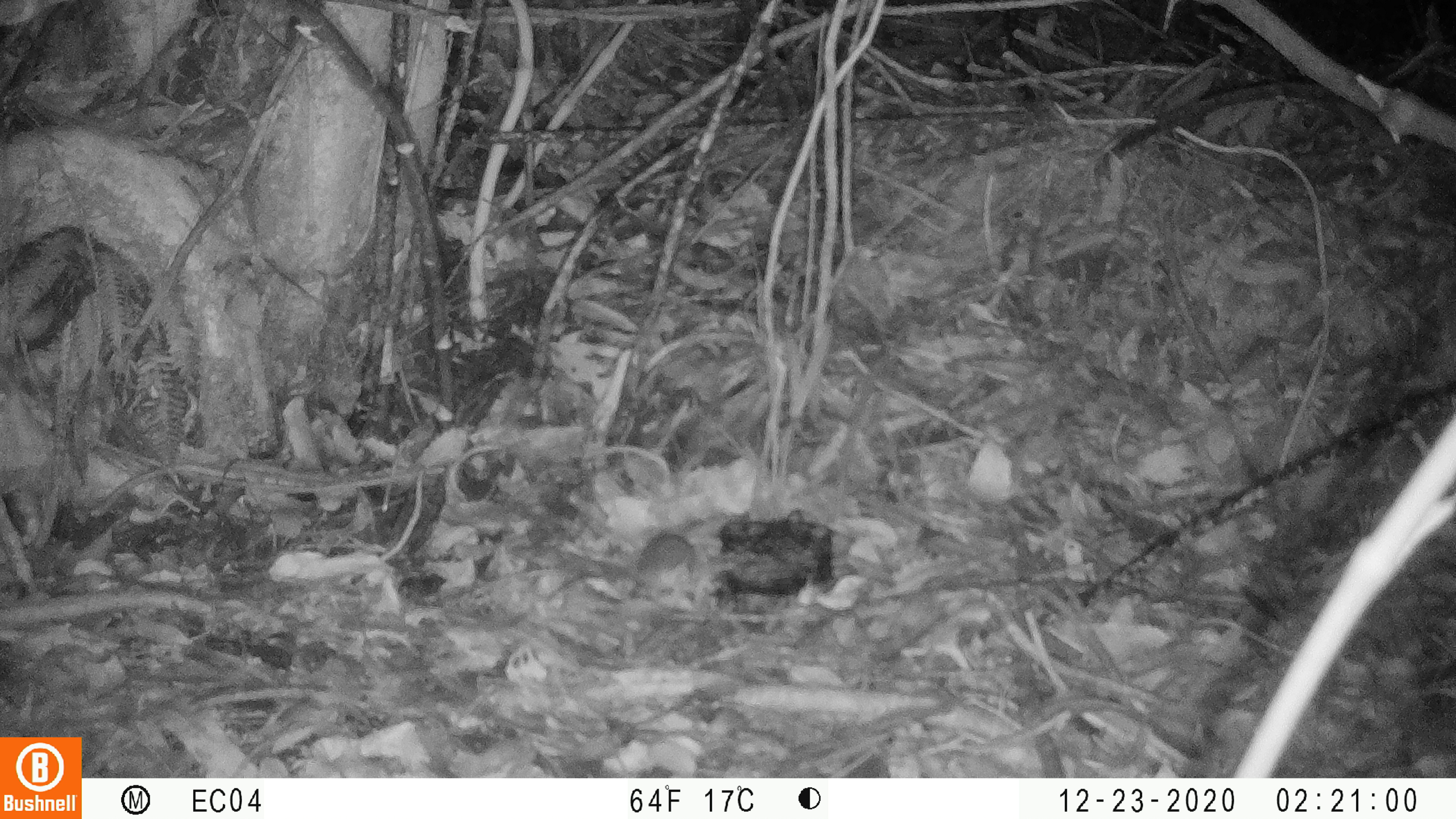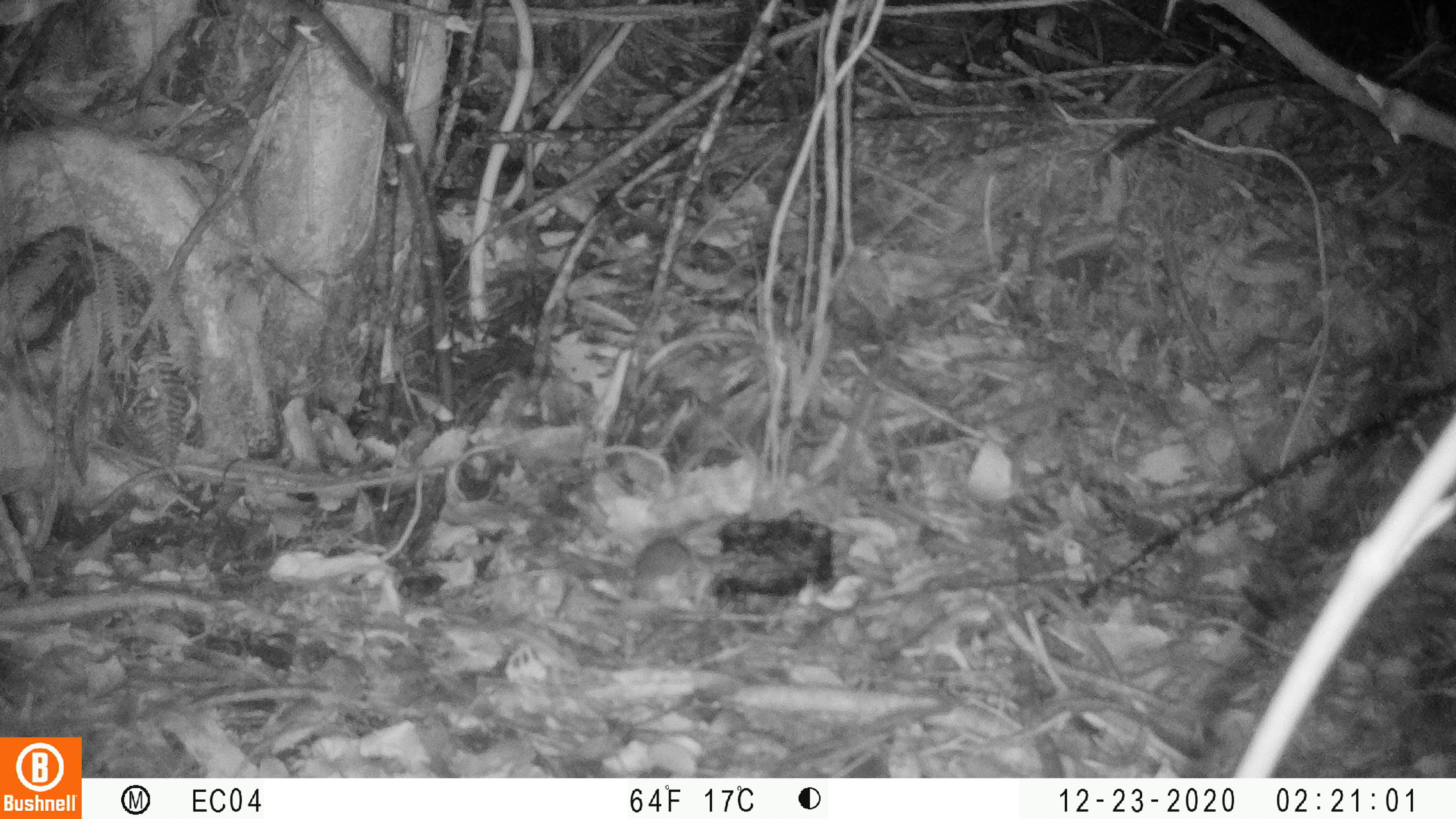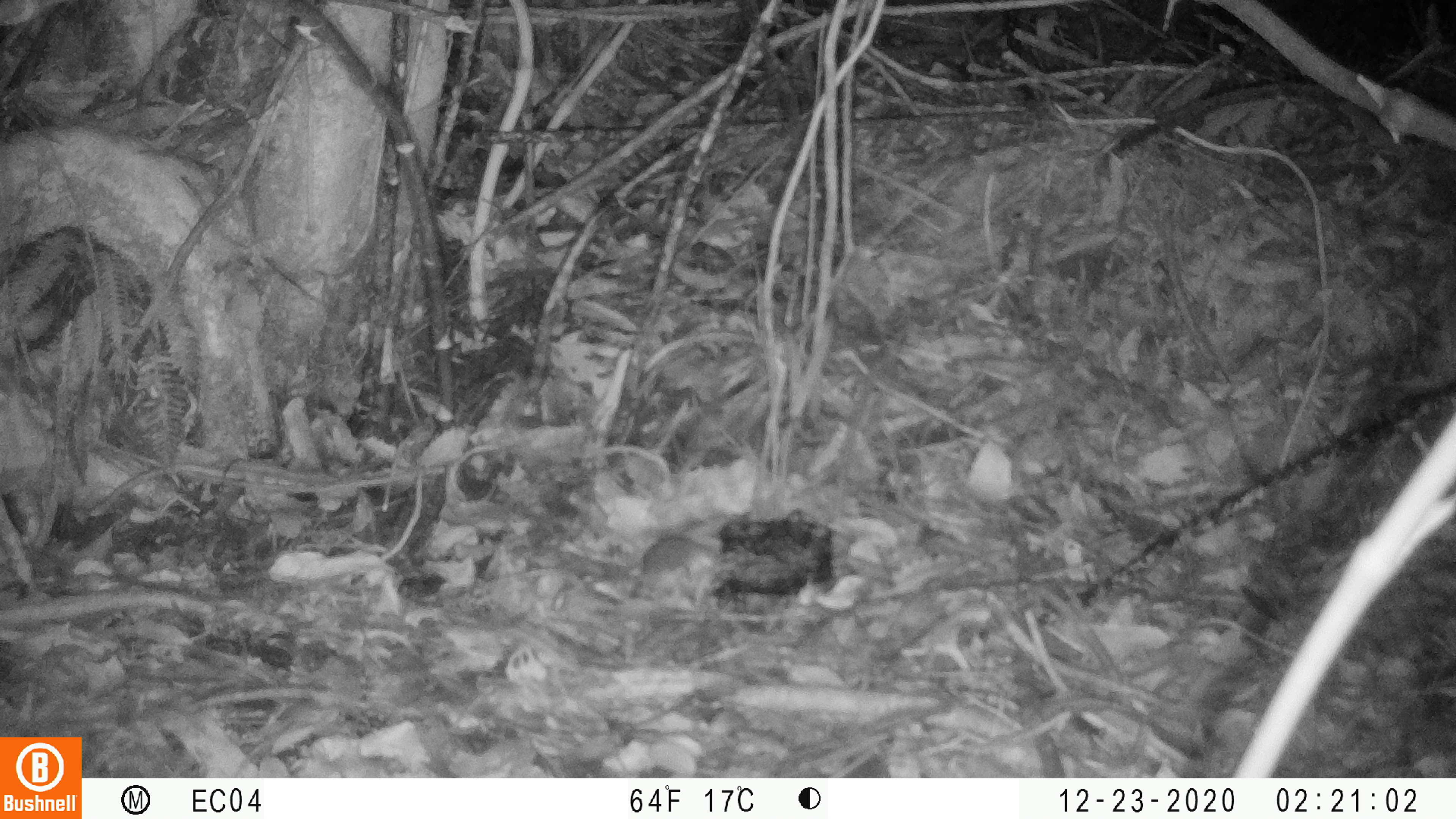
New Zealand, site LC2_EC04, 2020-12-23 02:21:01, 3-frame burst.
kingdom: Animalia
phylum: Chordata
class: Mammalia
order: Rodentia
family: Muridae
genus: Mus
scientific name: Mus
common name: mouse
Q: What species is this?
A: Mouse (Mus).